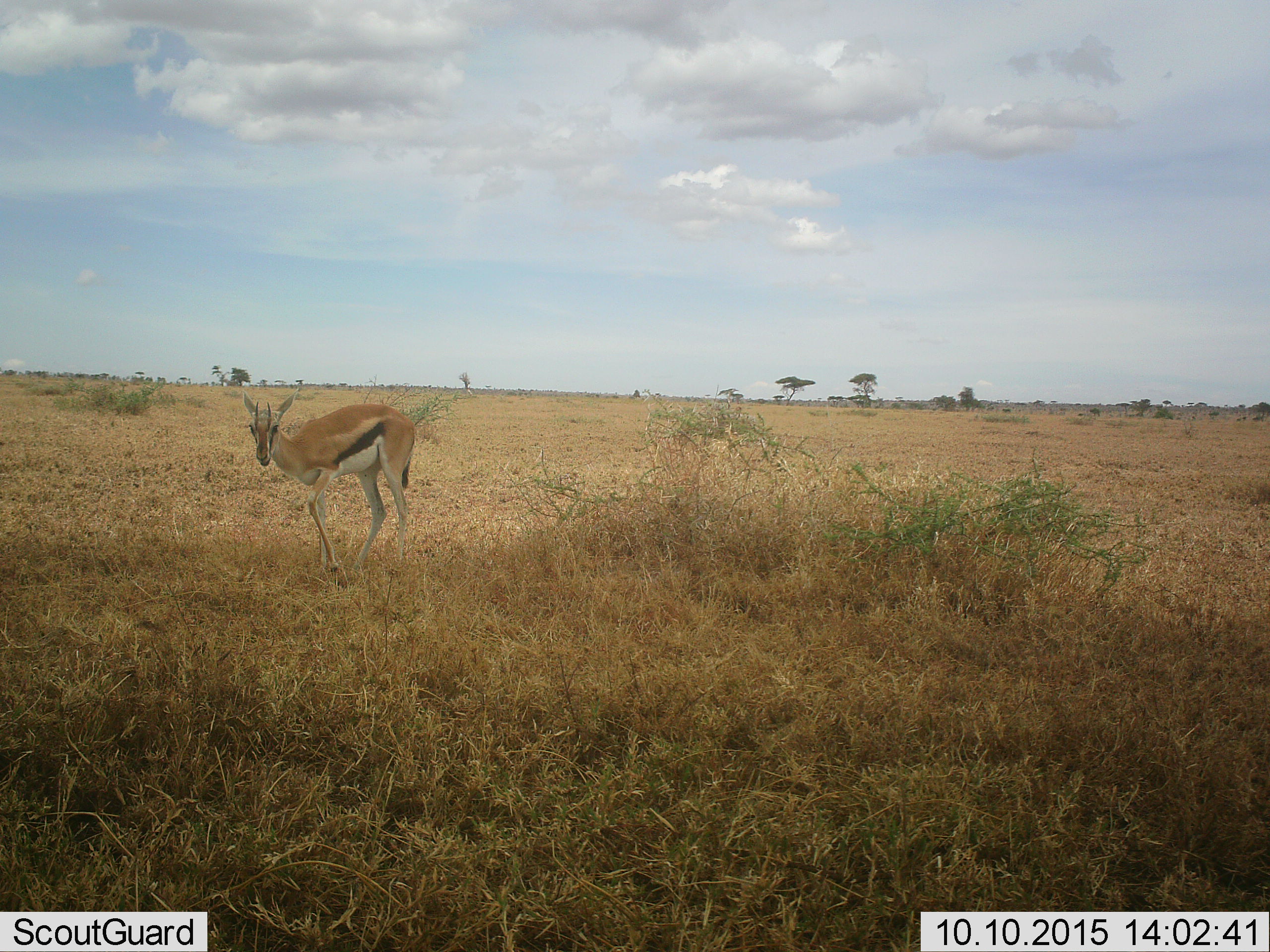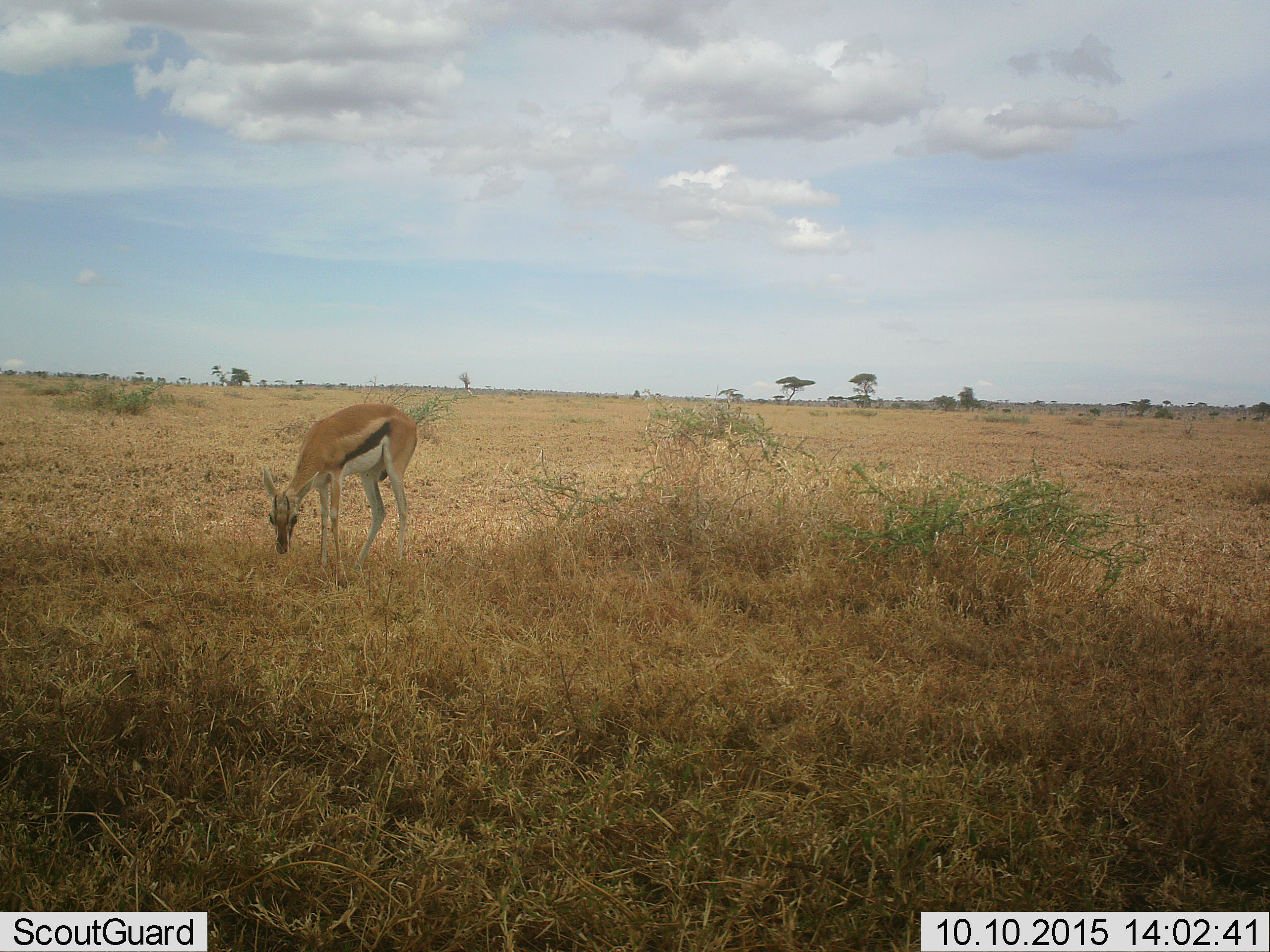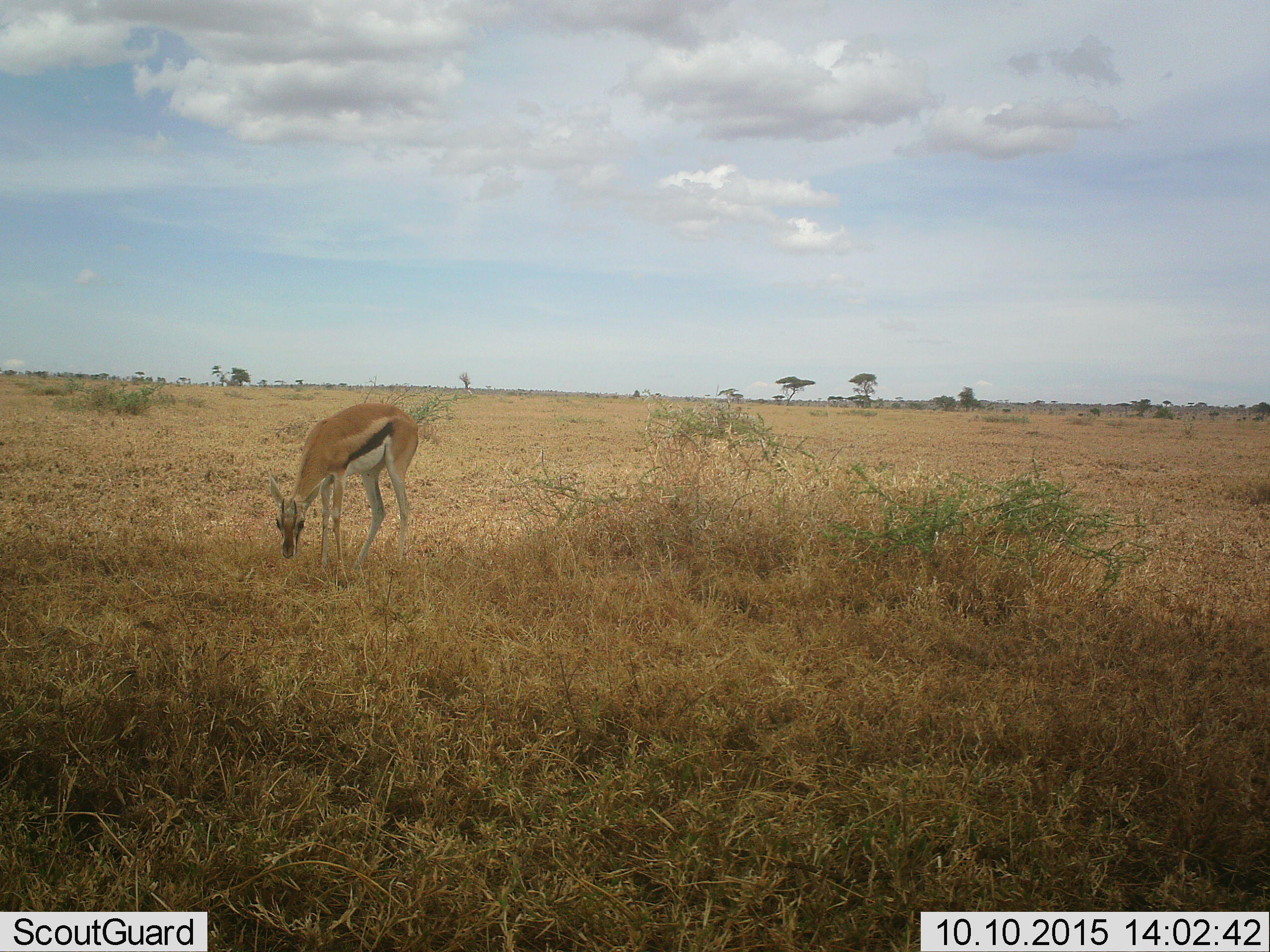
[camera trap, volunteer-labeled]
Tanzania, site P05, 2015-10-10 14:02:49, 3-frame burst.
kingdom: Animalia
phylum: Chordata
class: Mammalia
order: Artiodactyla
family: Bovidae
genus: Eudorcas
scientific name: Eudorcas thomsonii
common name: thomson's gazelle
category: gazellethomsons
Gazellethomsons (thomson's gazelle) (Eudorcas thomsonii), count 1. Behavior (volunteer vote fractions): standing 44%, resting 0%, moving 11%, interacting 0%. Young present (vote fraction): 0%. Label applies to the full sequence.